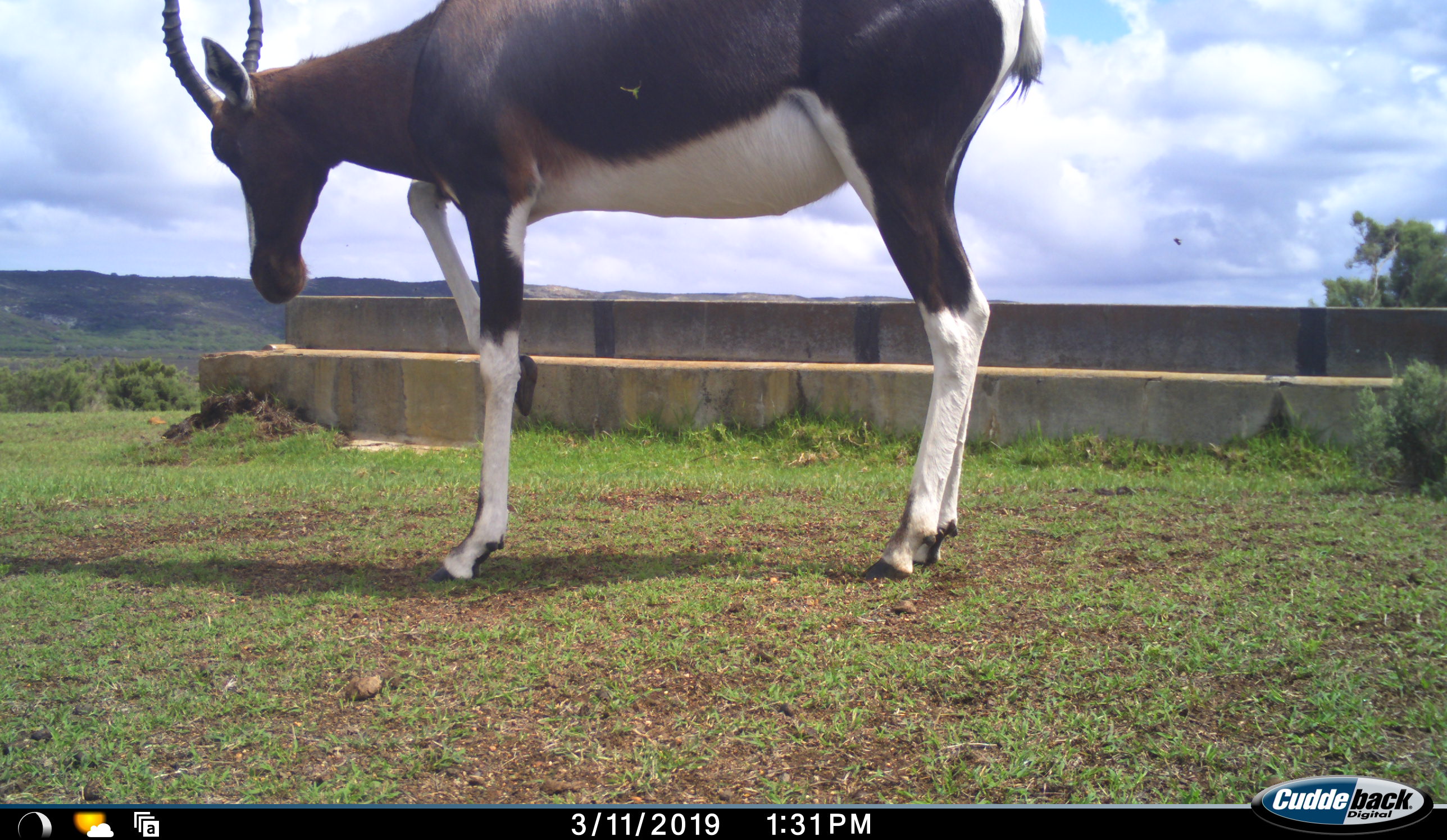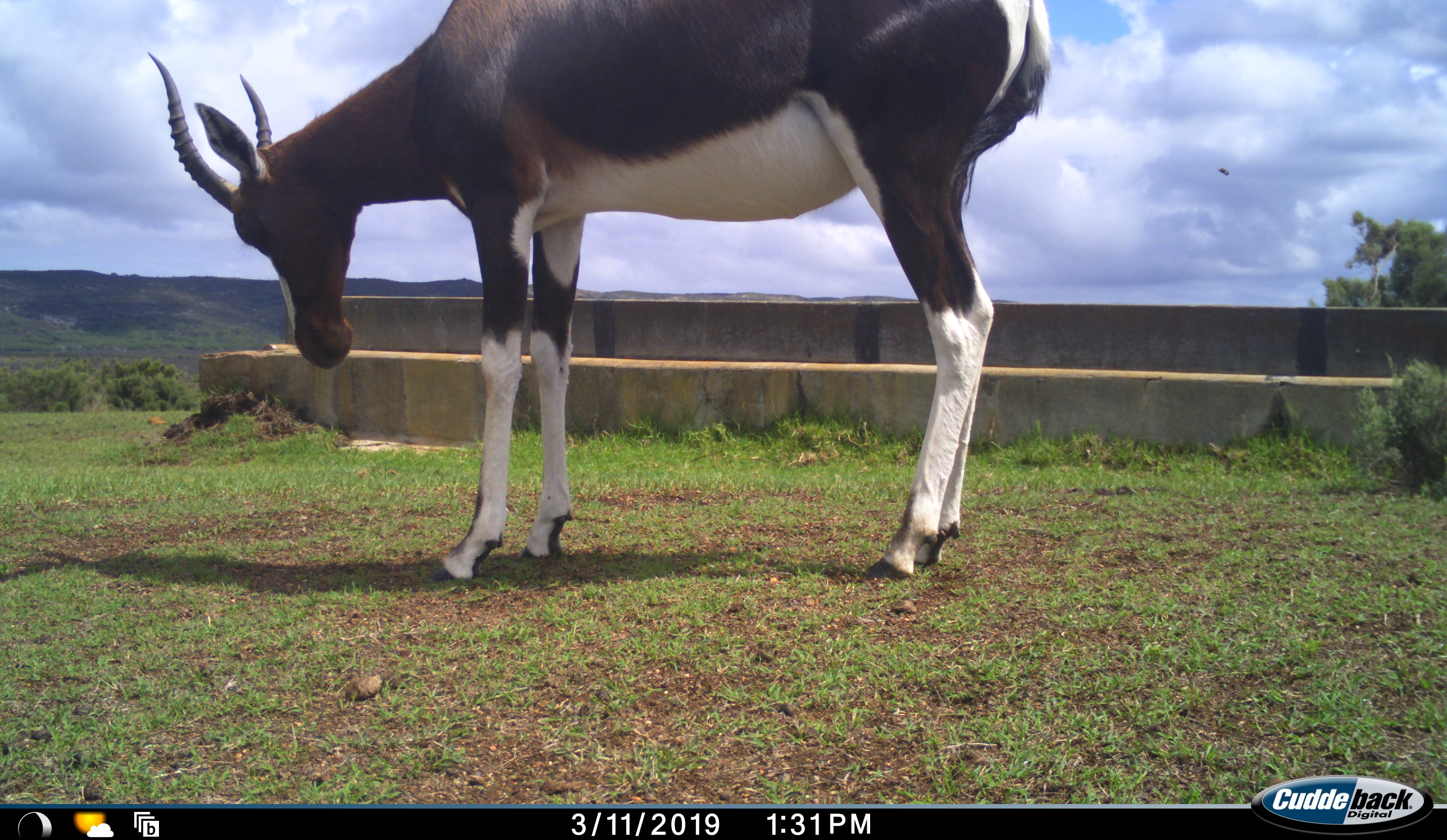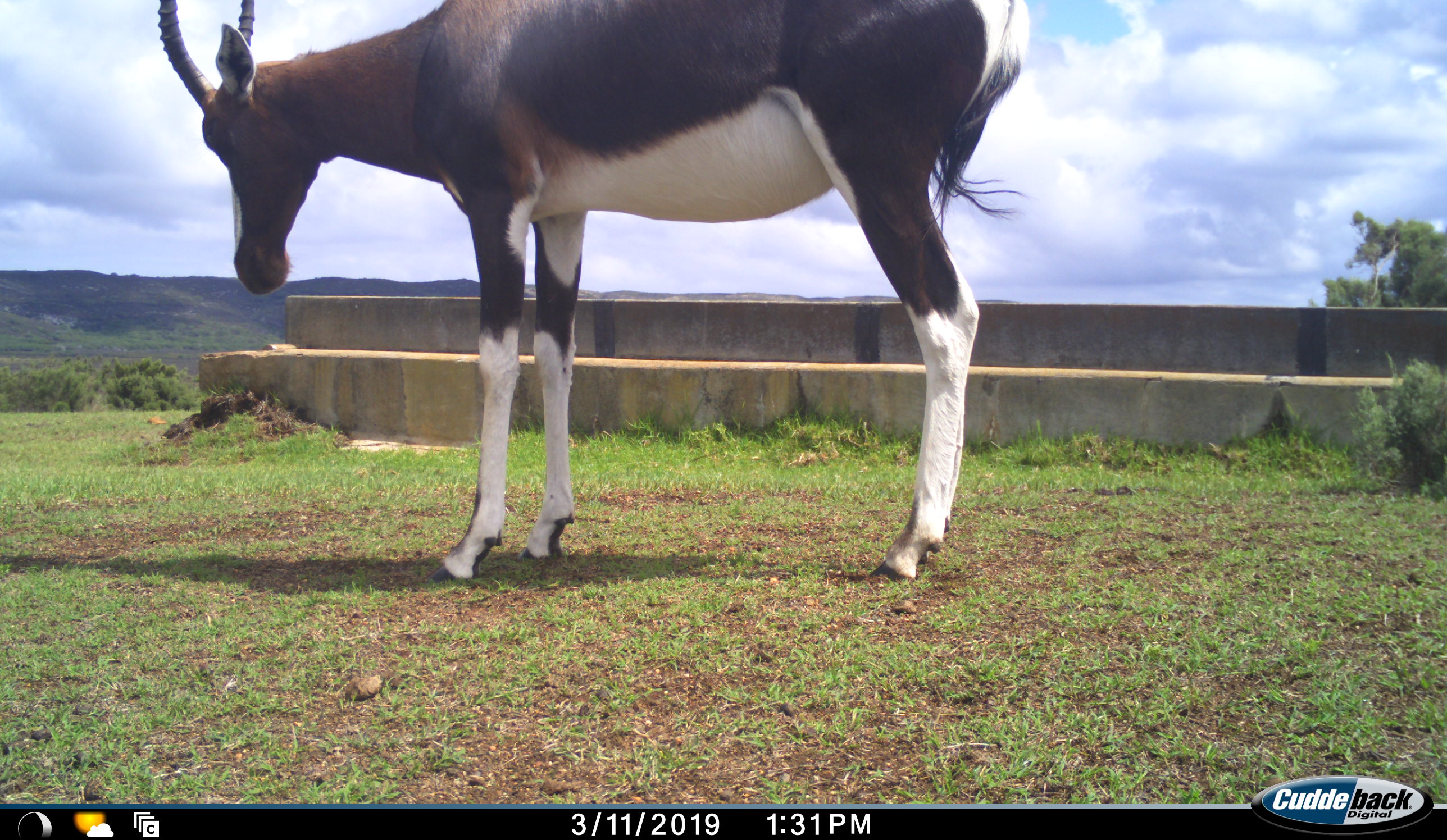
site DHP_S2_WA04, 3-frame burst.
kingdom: Animalia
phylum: Chordata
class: Mammalia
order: Artiodactyla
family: Bovidae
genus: Damaliscus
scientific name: Damaliscus pygargus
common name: bontebok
Bontebok (Damaliscus pygargus), count 1. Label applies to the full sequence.